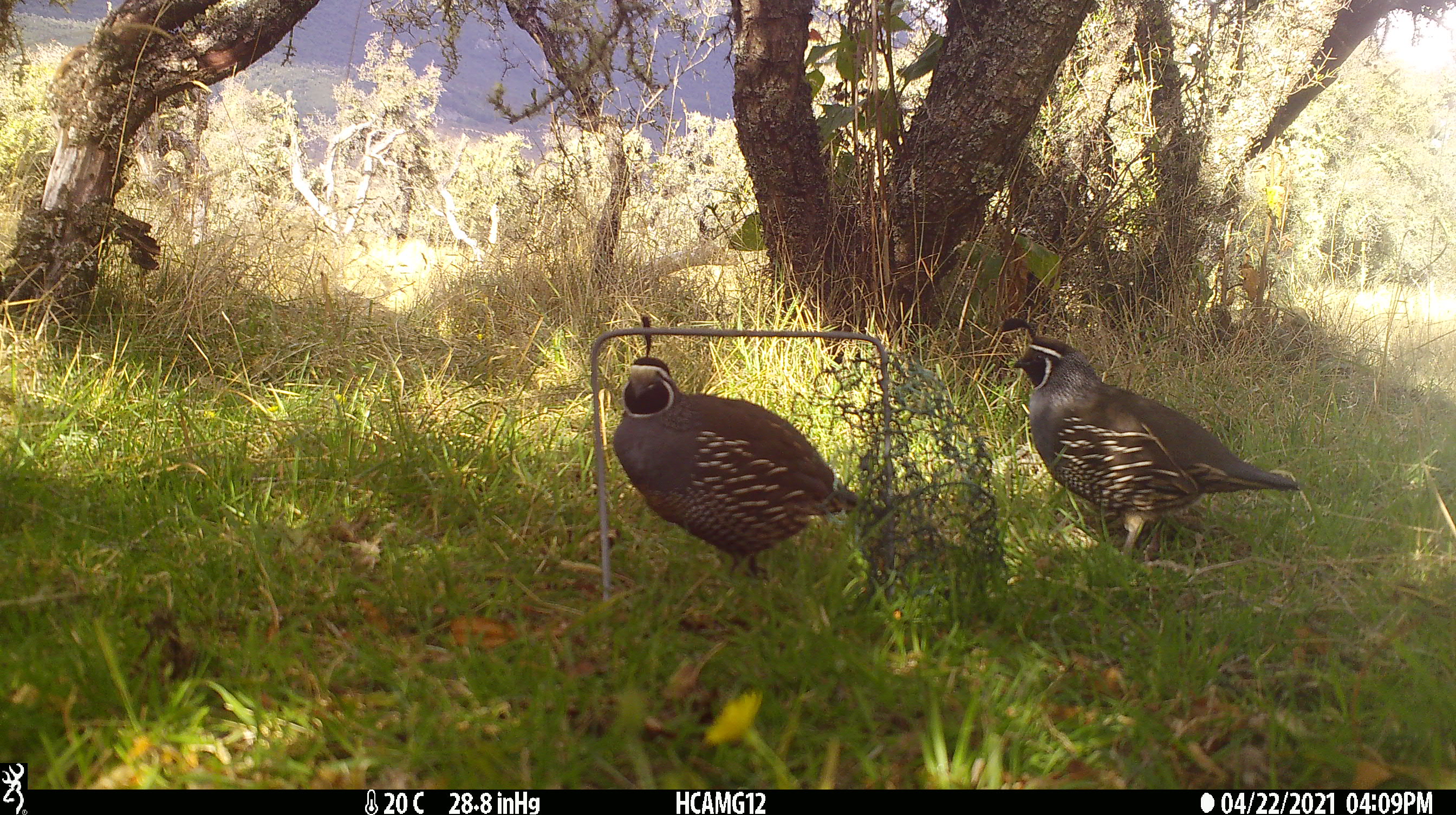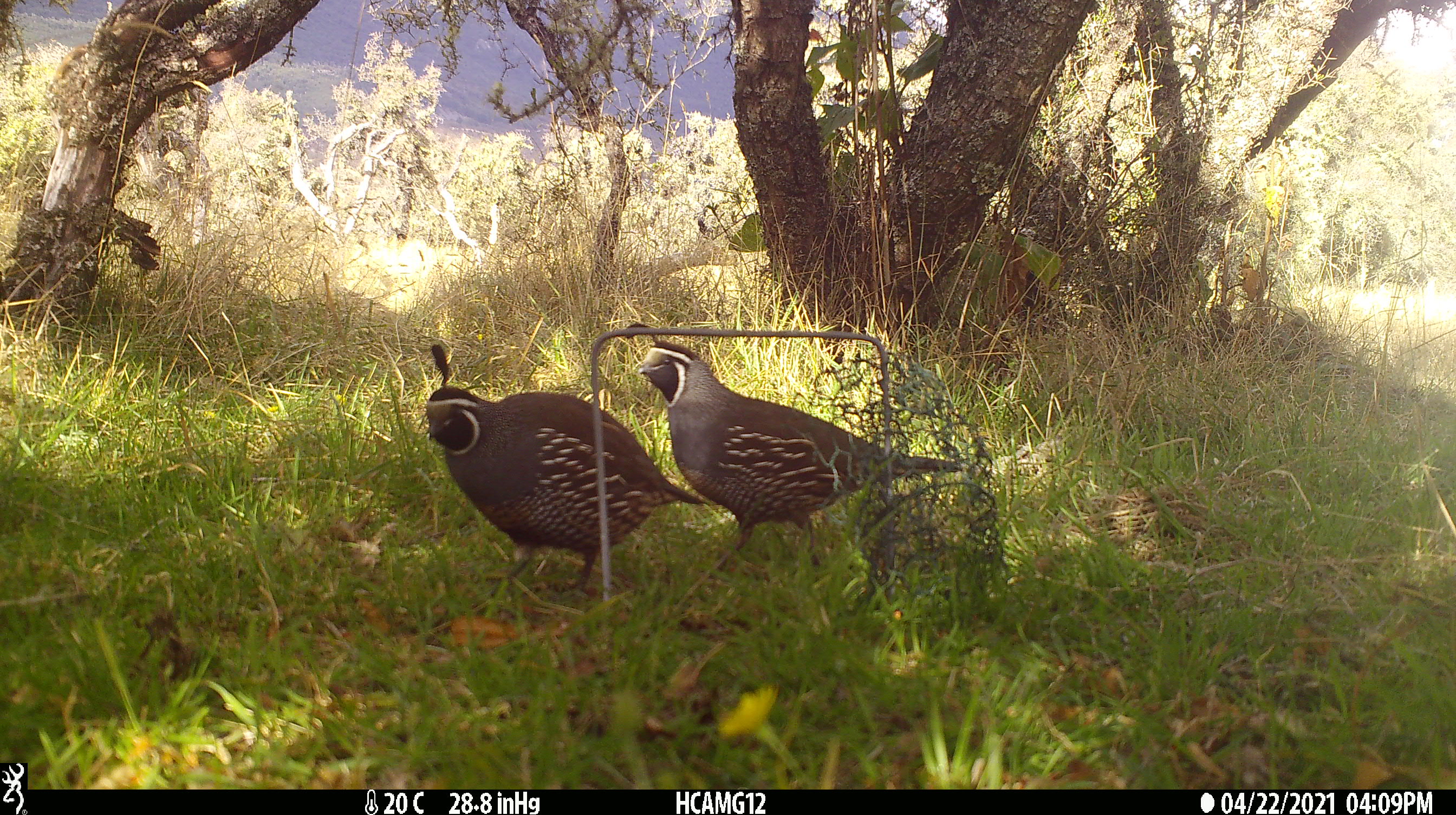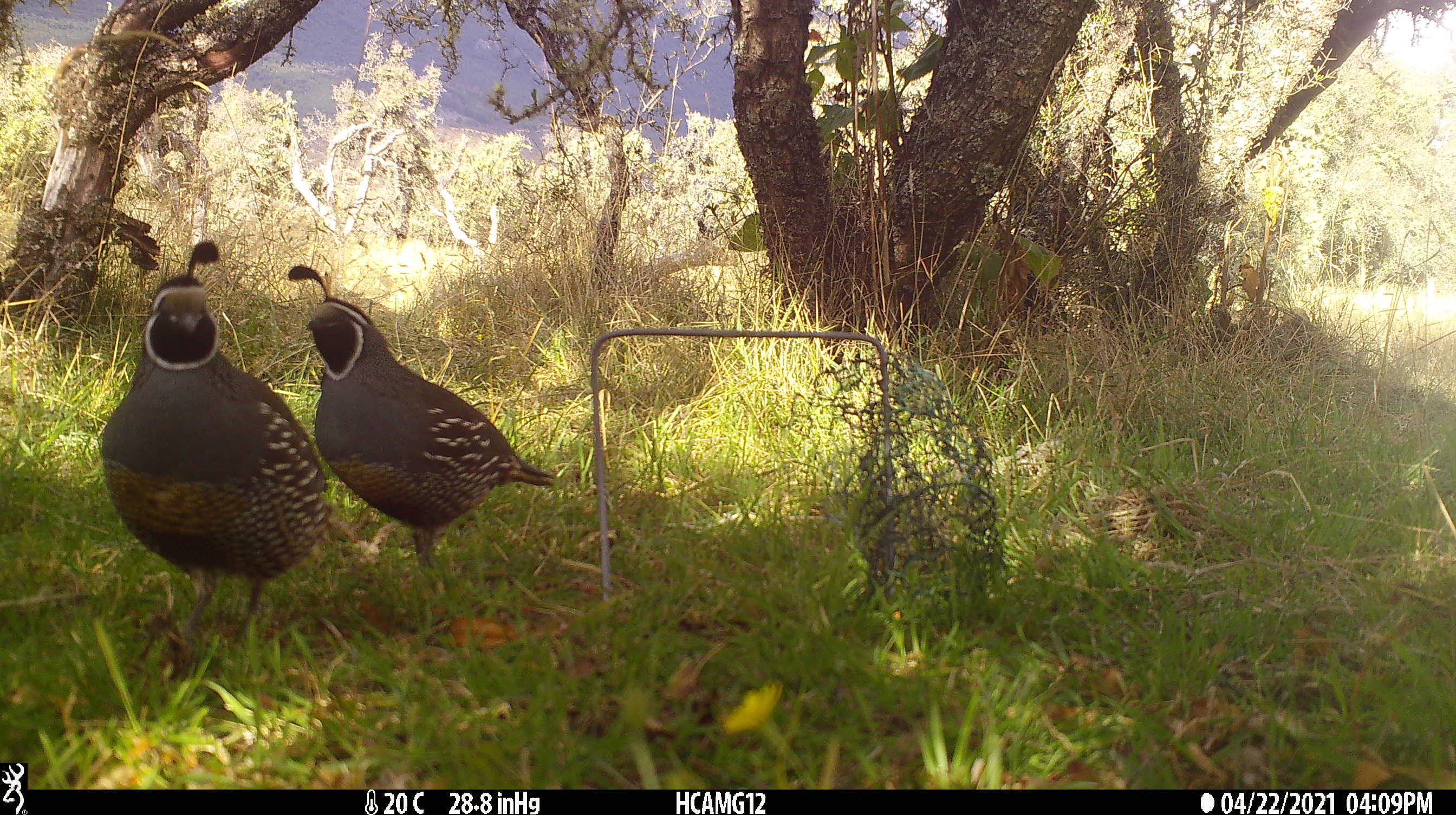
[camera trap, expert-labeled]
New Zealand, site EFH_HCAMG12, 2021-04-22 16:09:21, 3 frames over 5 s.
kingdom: Animalia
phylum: Chordata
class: Aves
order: Galliformes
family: Odontophoridae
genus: Callipepla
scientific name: Callipepla californica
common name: california quail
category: quail california